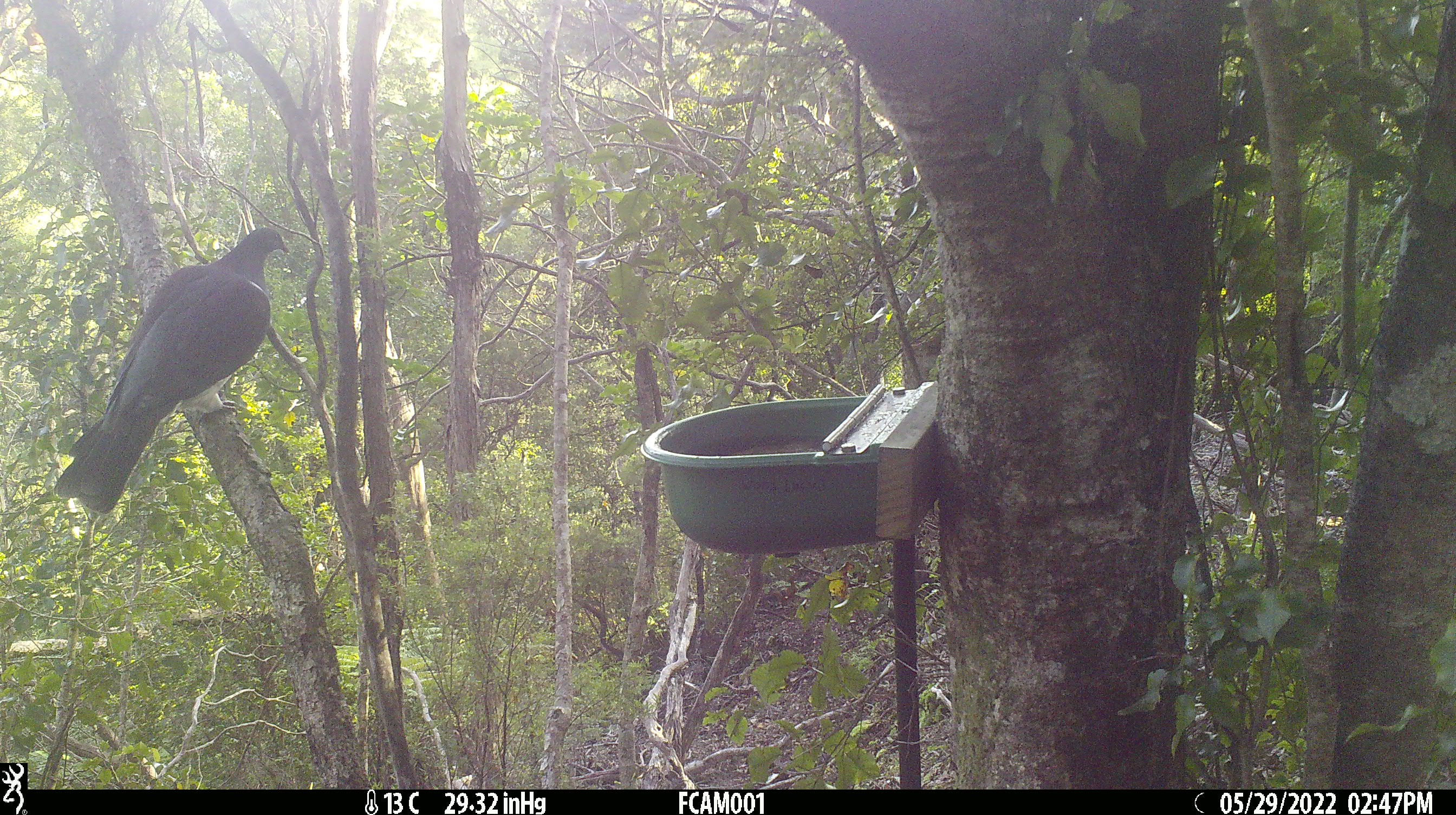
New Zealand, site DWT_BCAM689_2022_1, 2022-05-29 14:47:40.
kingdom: Animalia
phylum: Chordata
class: Aves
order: Columbiformes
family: Columbidae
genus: Hemiphaga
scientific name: Hemiphaga novaeseelandiae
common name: new zealand pigeon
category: kereru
Kereru (new zealand pigeon) (Hemiphaga novaeseelandiae).